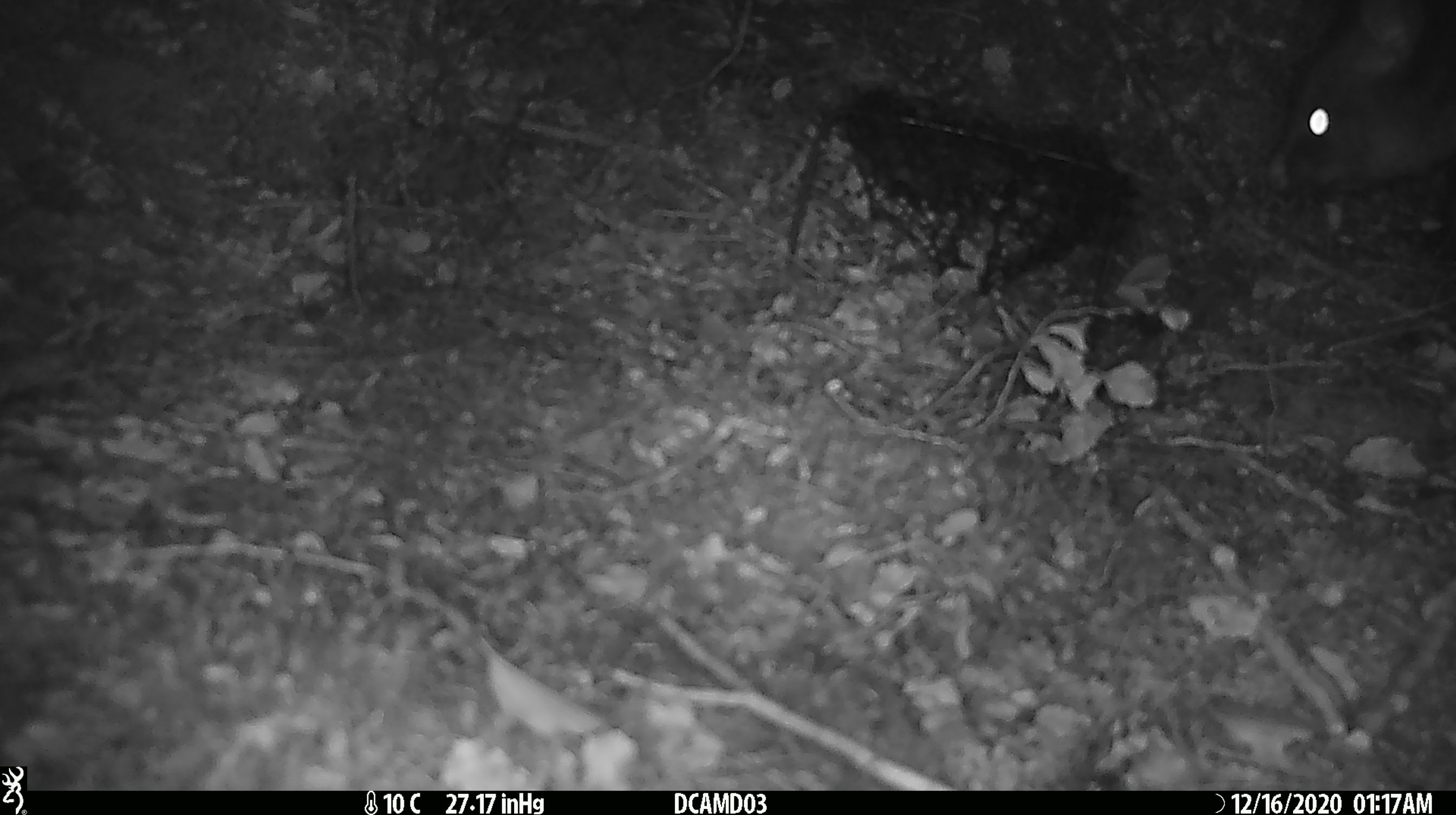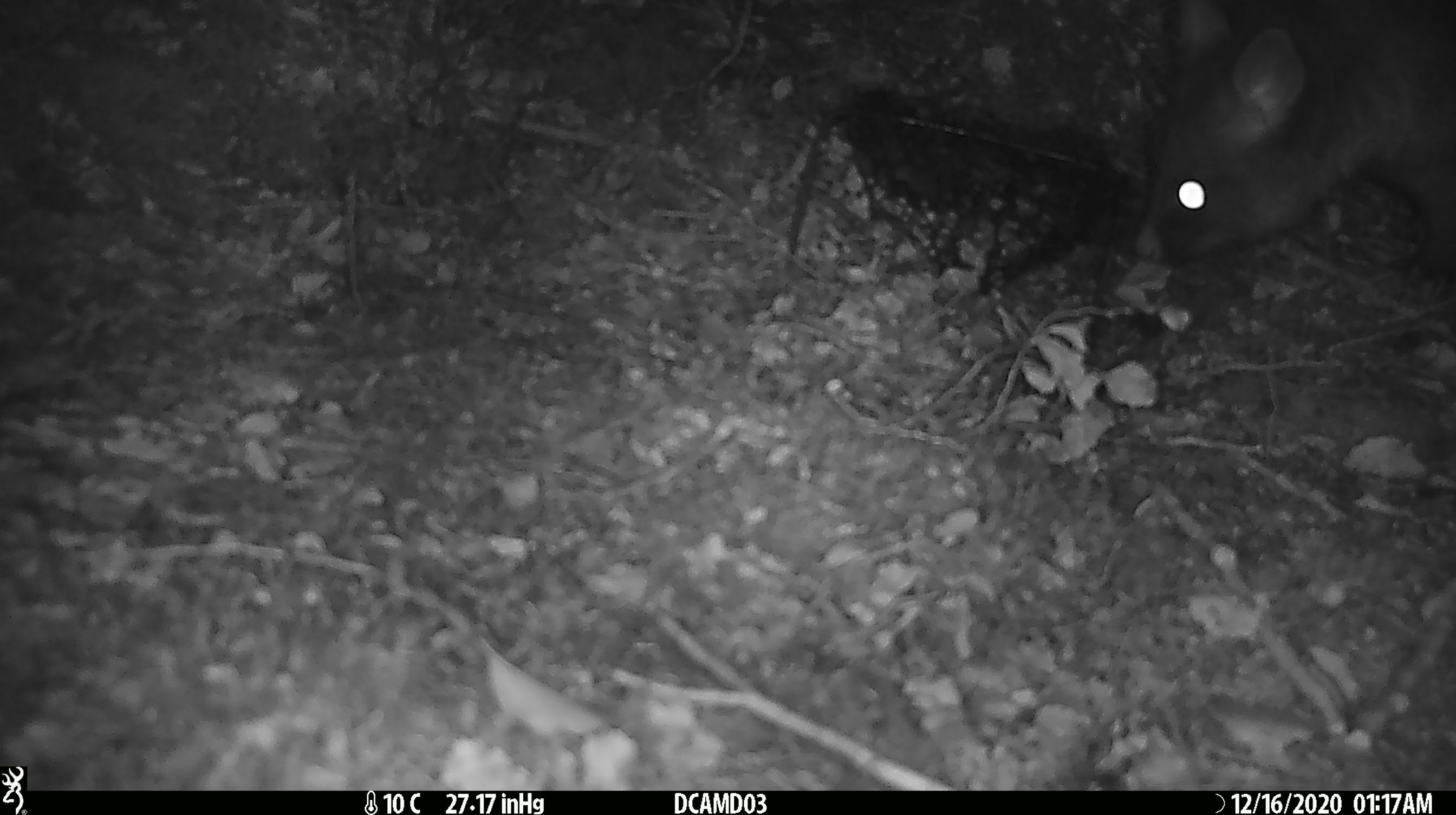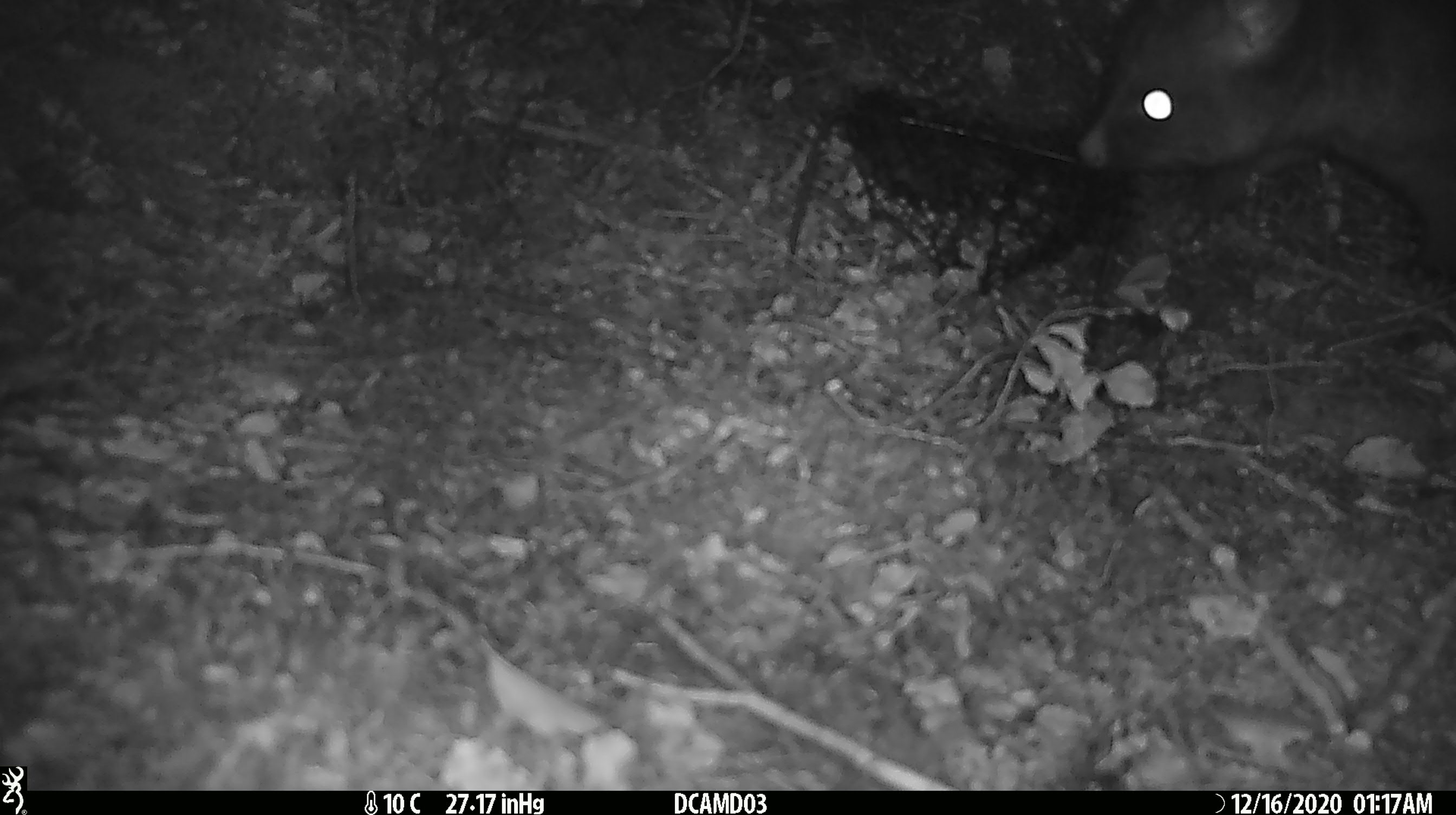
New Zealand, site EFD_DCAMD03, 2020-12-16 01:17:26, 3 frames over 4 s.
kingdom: Animalia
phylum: Chordata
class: Mammalia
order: Diprotodontia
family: Phalangeridae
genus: Trichosurus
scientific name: Trichosurus vulpecula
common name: common brushtail possum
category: possum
Possum (common brushtail possum) (Trichosurus vulpecula).